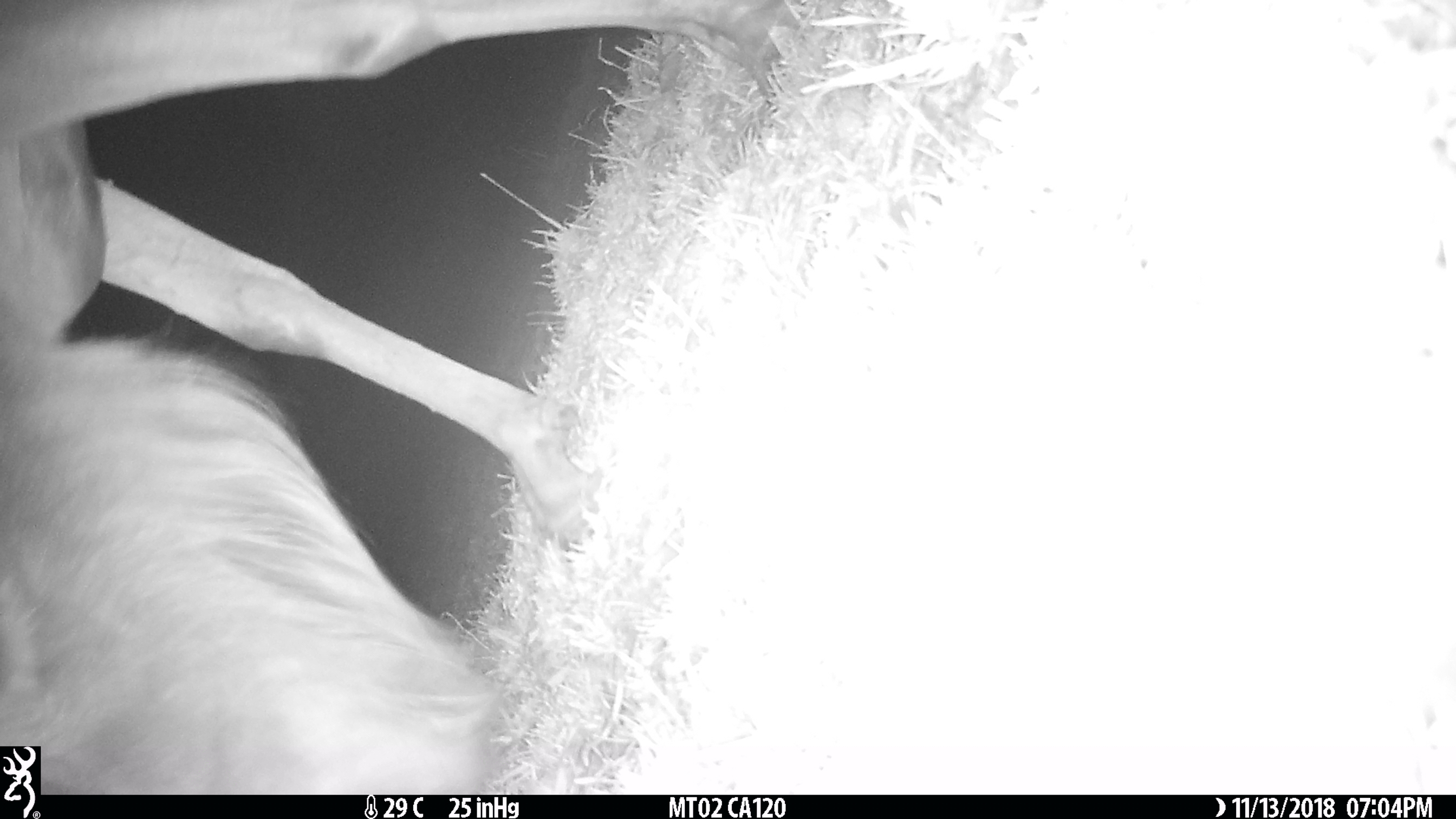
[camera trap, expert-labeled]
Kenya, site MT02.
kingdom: Animalia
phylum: Chordata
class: Mammalia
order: Artiodactyla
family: Bovidae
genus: Connochaetes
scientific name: Connochaetes taurinus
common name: blue wildebeest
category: wildebeest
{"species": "wildebeest (blue wildebeest) (Connochaetes taurinus)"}